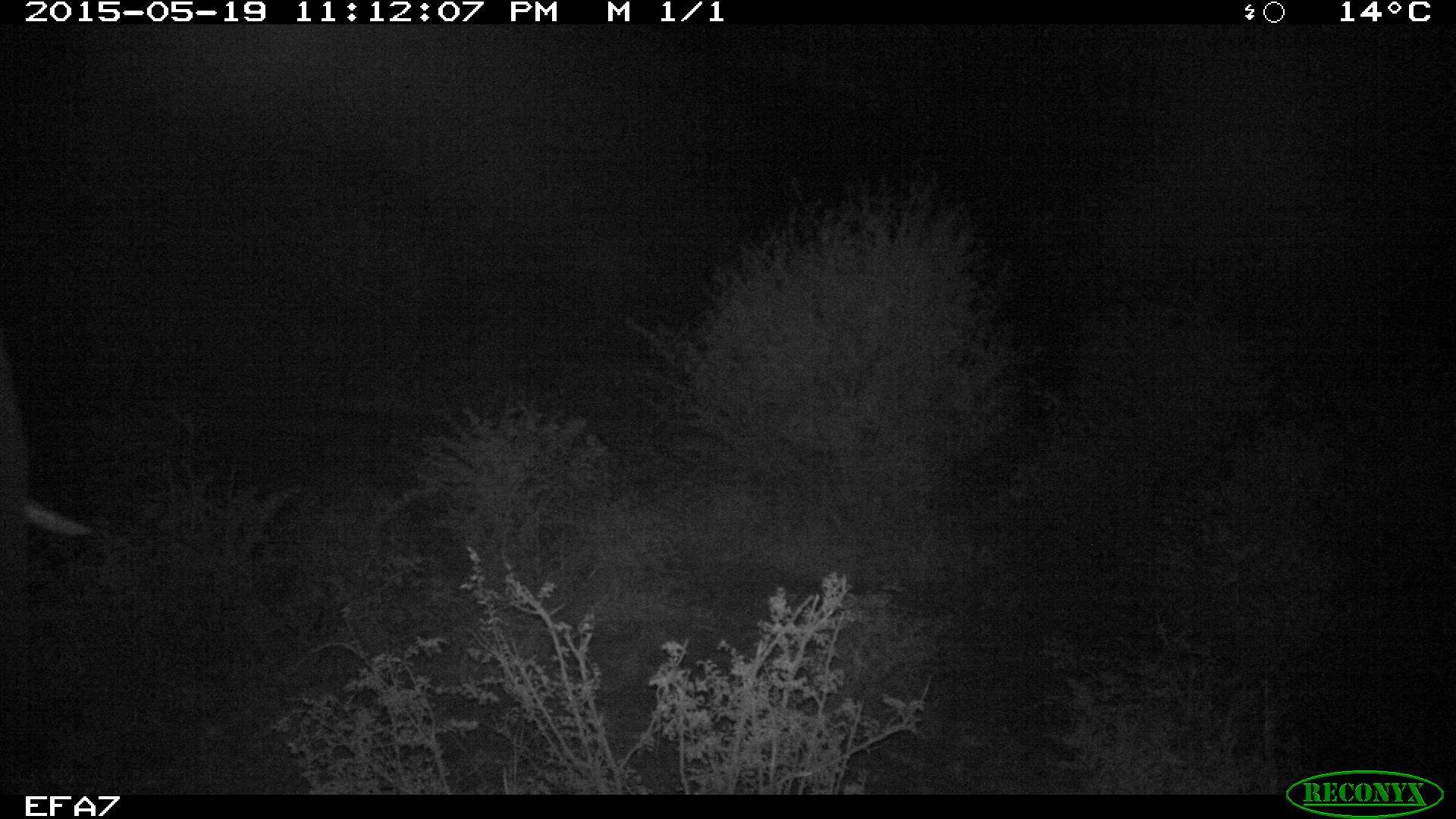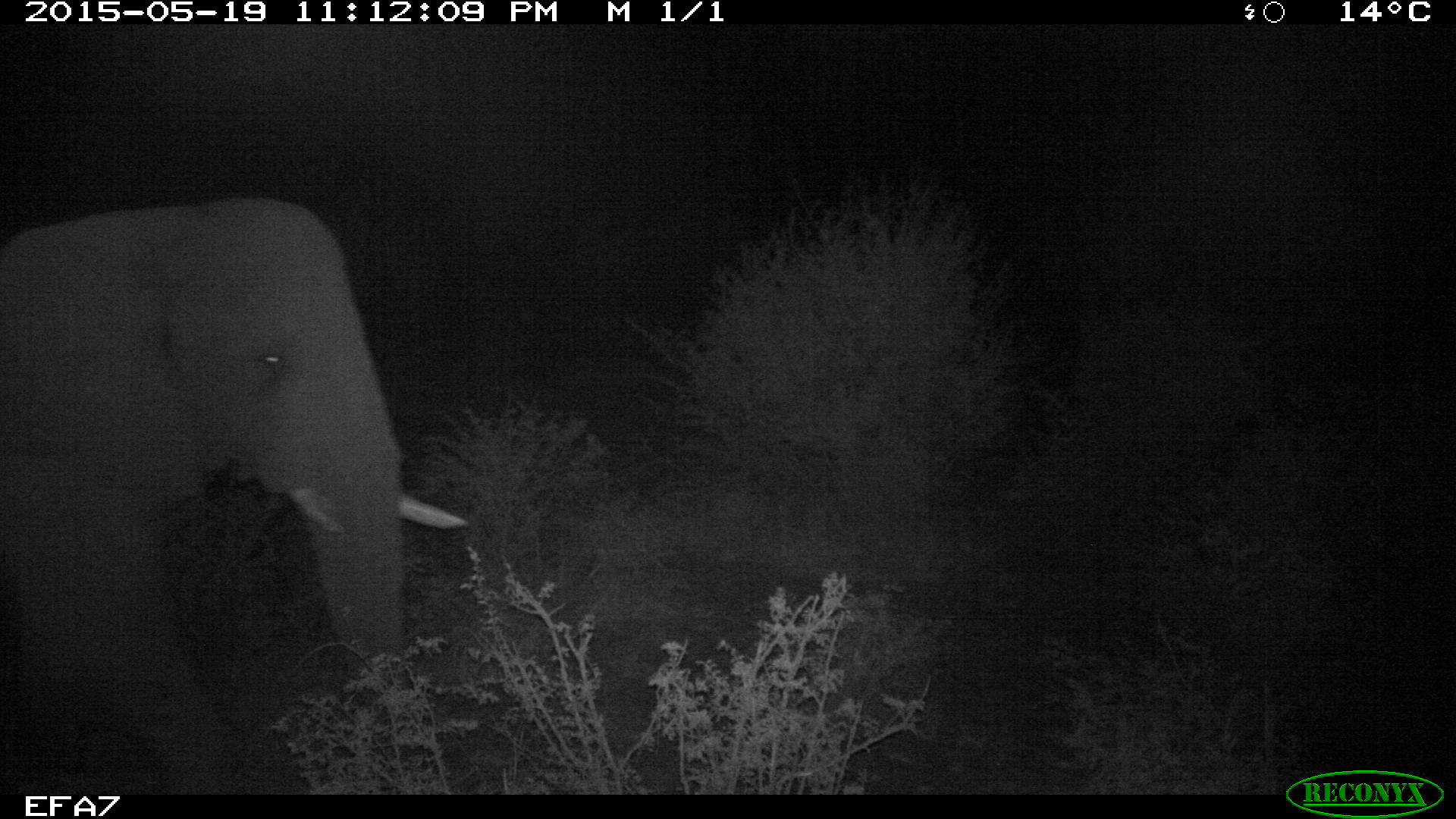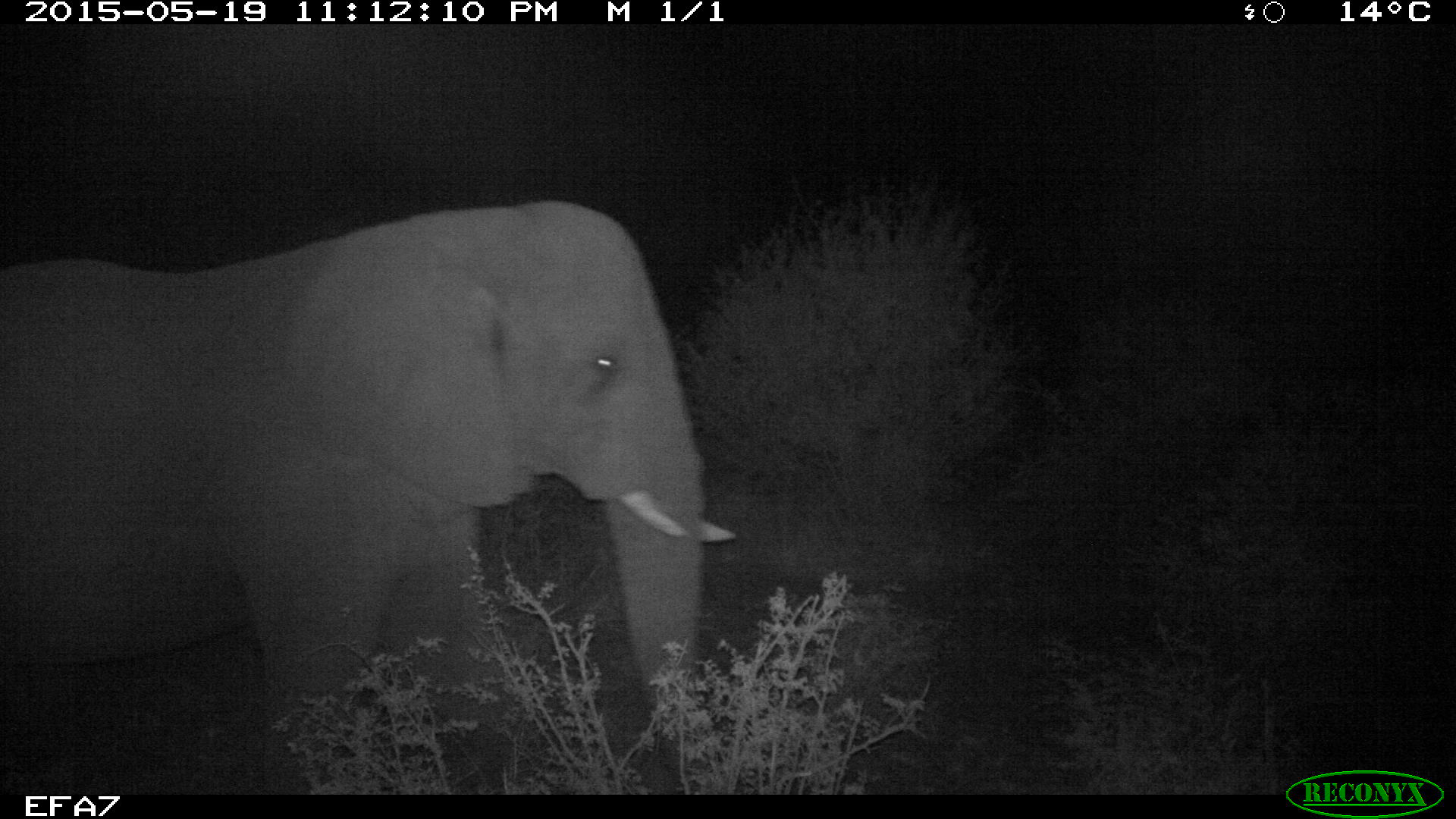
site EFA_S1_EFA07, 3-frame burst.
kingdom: Animalia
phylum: Chordata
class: Mammalia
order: Proboscidea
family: Elephantidae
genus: Loxodonta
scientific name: Loxodonta africana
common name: african bush elephant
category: elephant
Elephant (african bush elephant) (Loxodonta africana), count 1. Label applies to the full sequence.